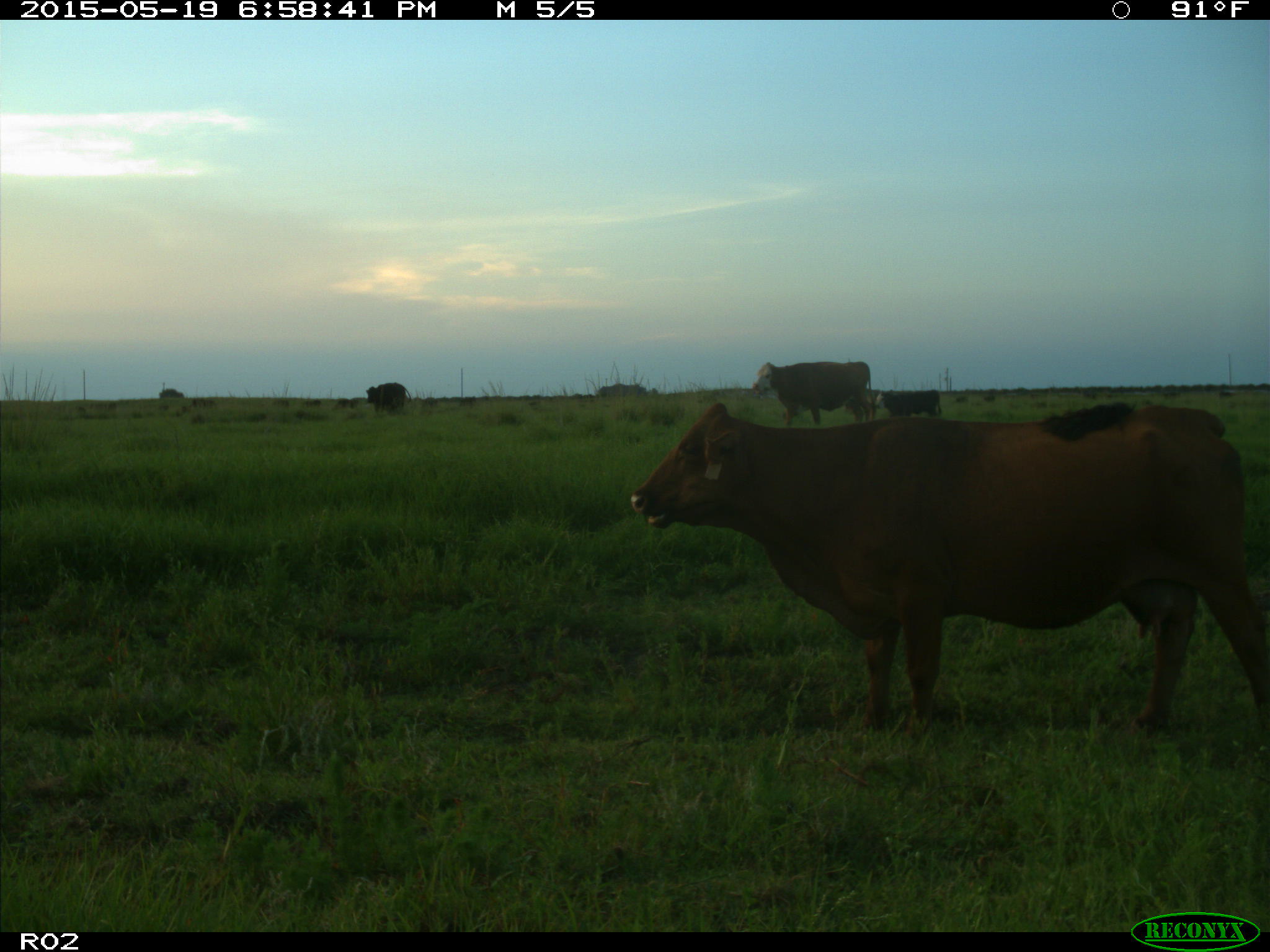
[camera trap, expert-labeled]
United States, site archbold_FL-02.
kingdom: Animalia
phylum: Chordata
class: Mammalia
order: Artiodactyla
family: Bovidae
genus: Bos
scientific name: Bos taurus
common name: domestic cow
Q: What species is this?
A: Bos taurus (domestic cow).